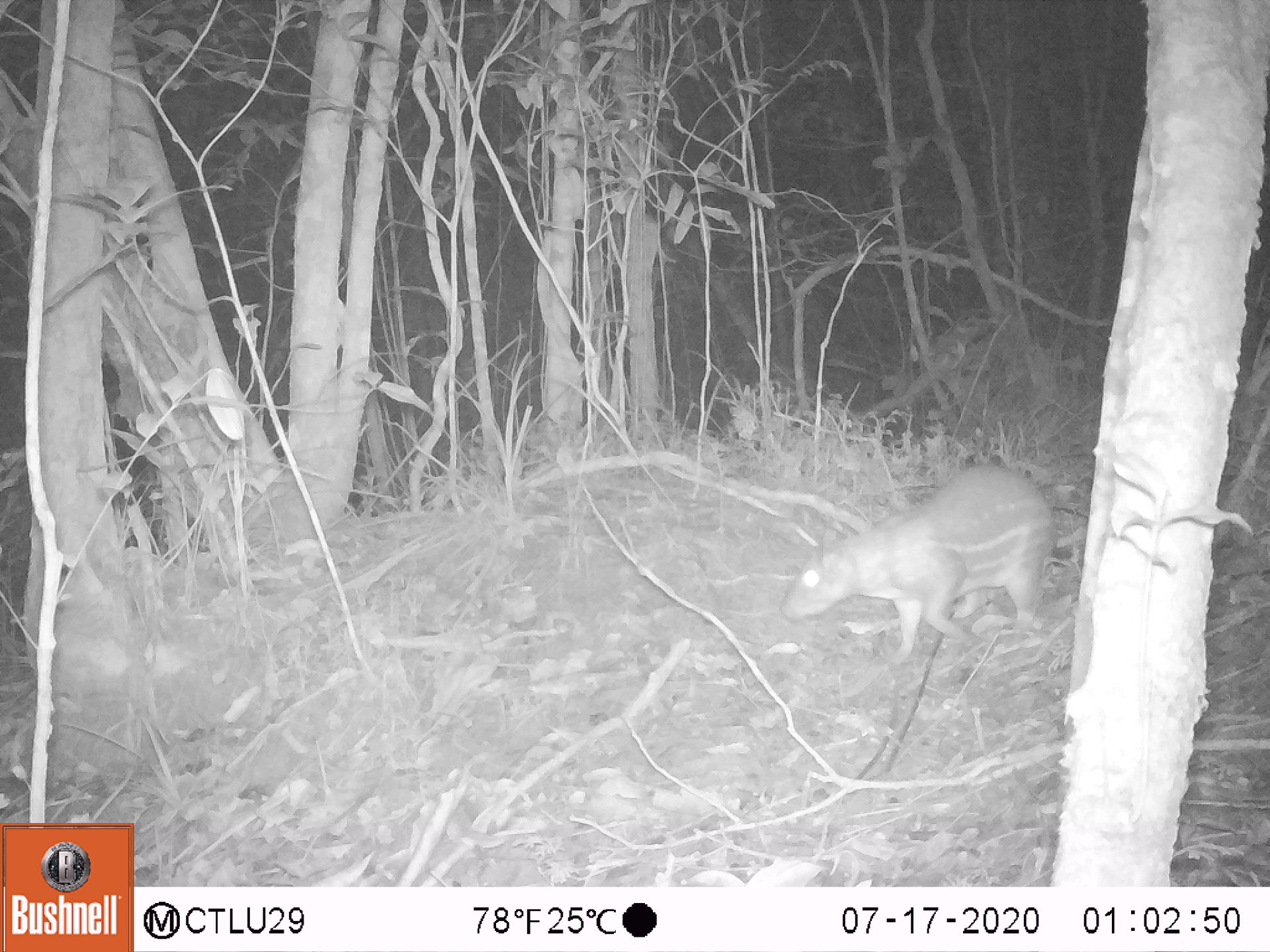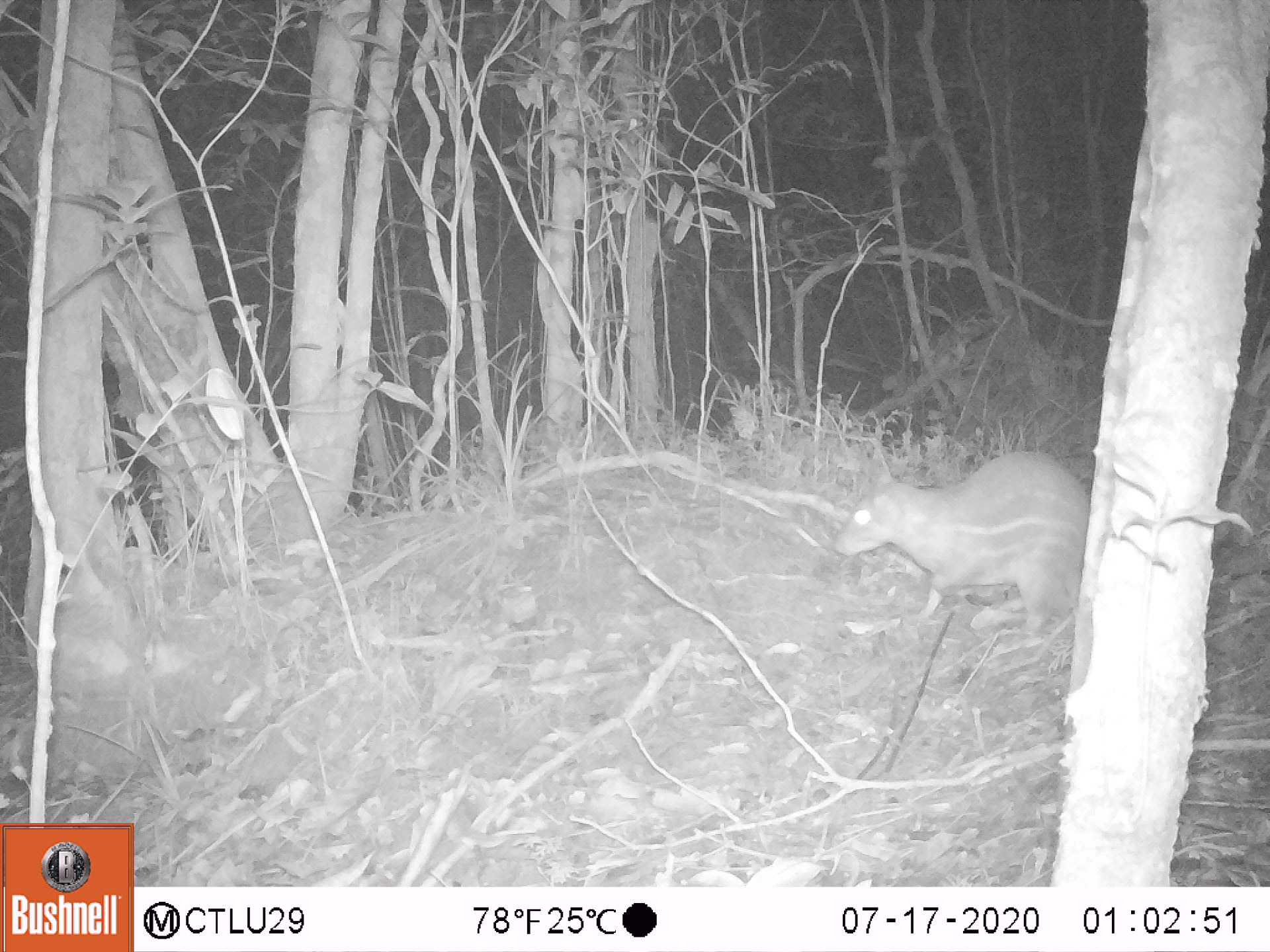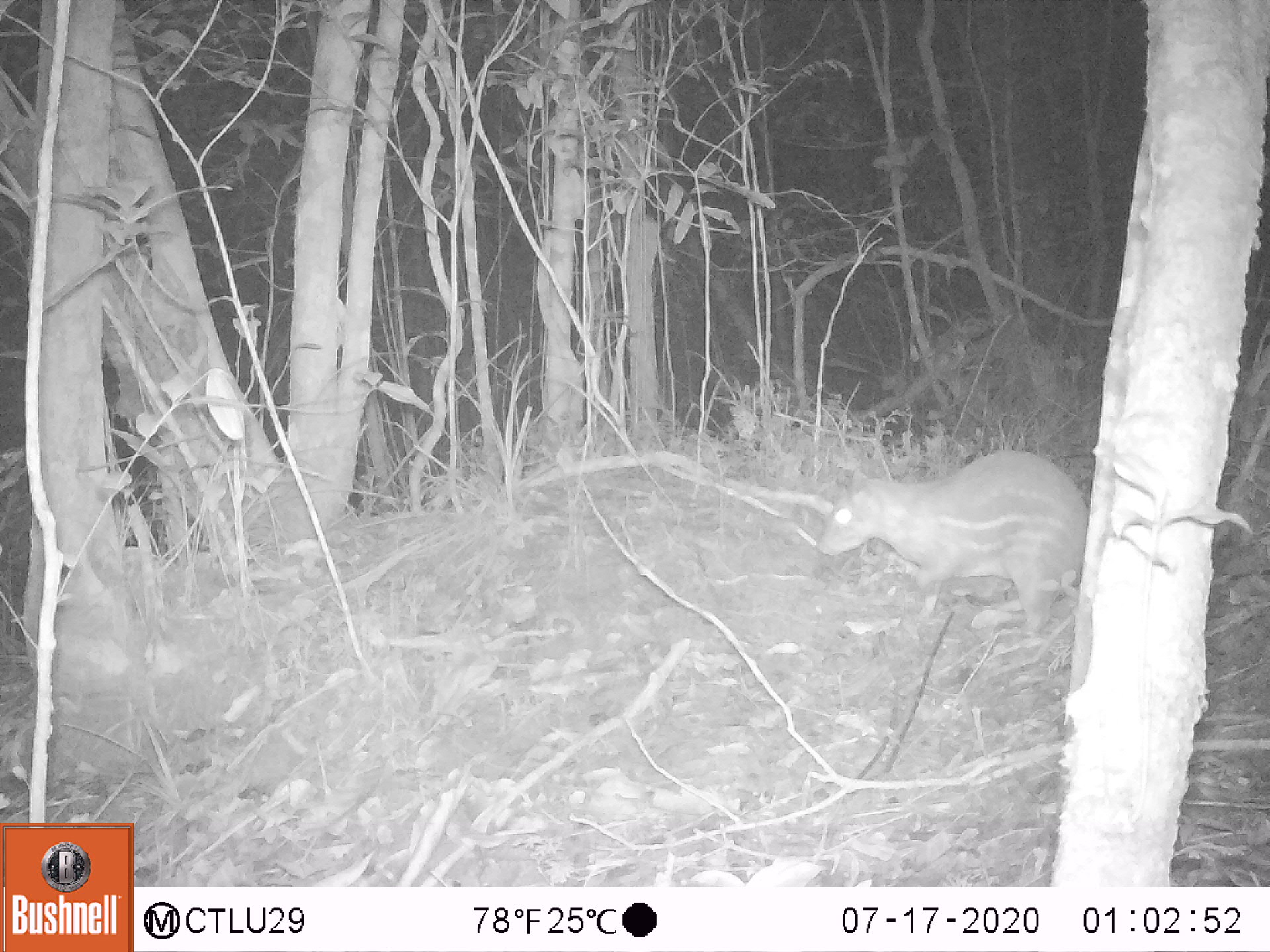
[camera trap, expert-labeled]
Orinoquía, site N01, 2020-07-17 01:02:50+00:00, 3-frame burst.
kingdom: Animalia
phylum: Chordata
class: Mammalia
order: Rodentia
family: Cuniculidae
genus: Cuniculus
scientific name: Cuniculus paca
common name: spotted paca